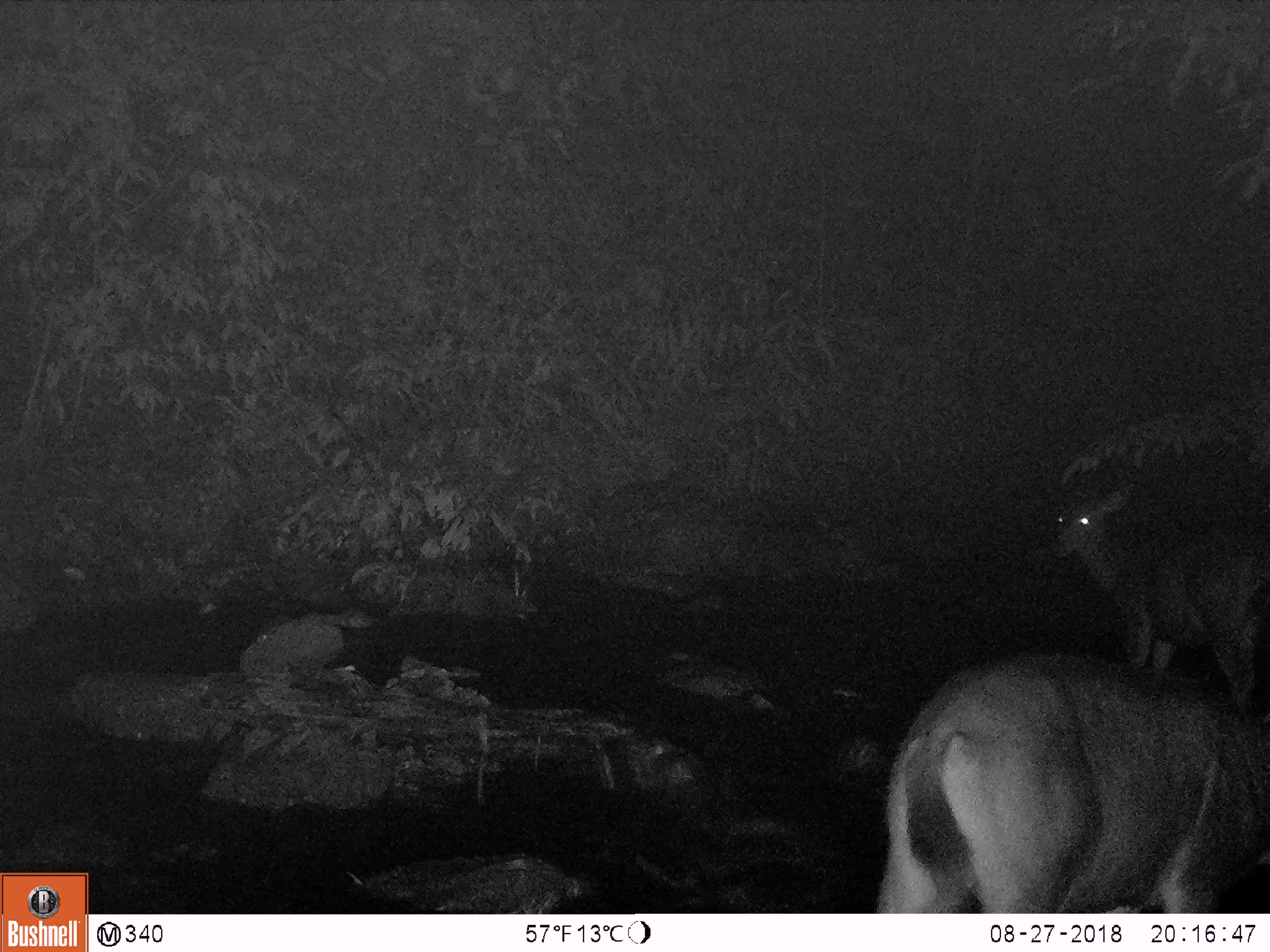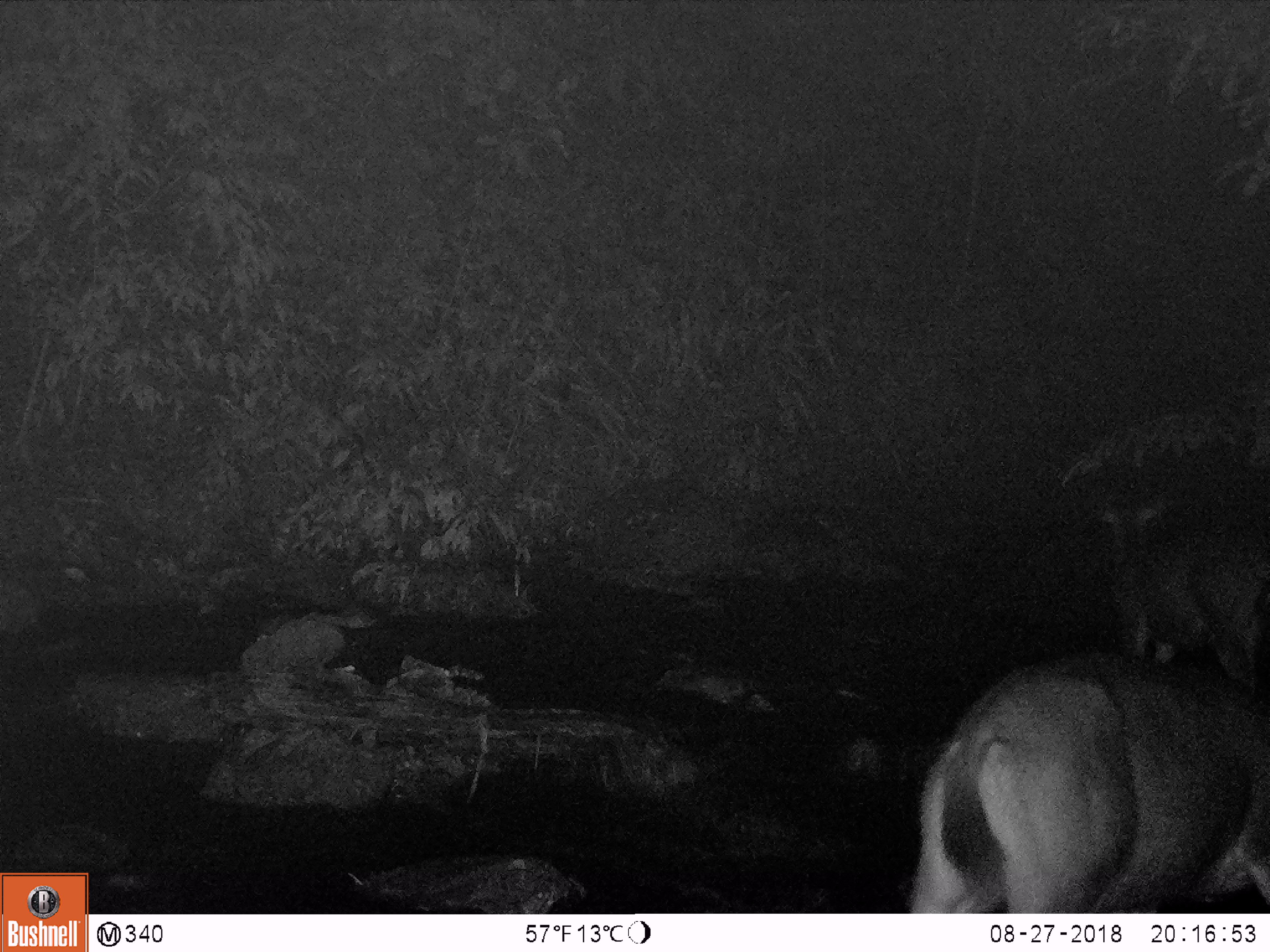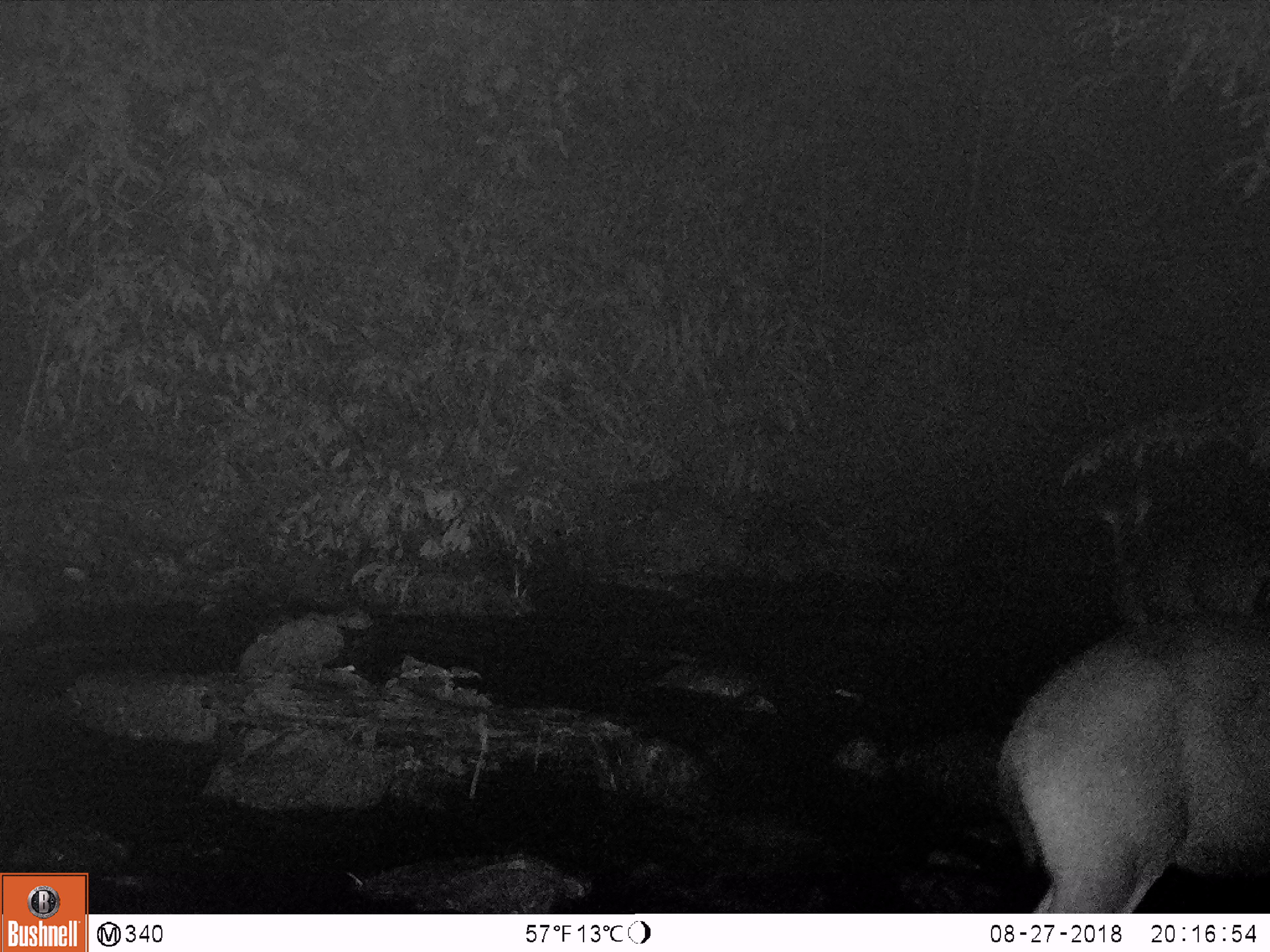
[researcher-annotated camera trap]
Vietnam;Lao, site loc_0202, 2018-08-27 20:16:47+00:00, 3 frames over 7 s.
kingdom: Animalia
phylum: Chordata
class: Mammalia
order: Artiodactyla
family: Cervidae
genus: Rusa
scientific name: Rusa unicolor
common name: sambar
Sambar (Rusa unicolor). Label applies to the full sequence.